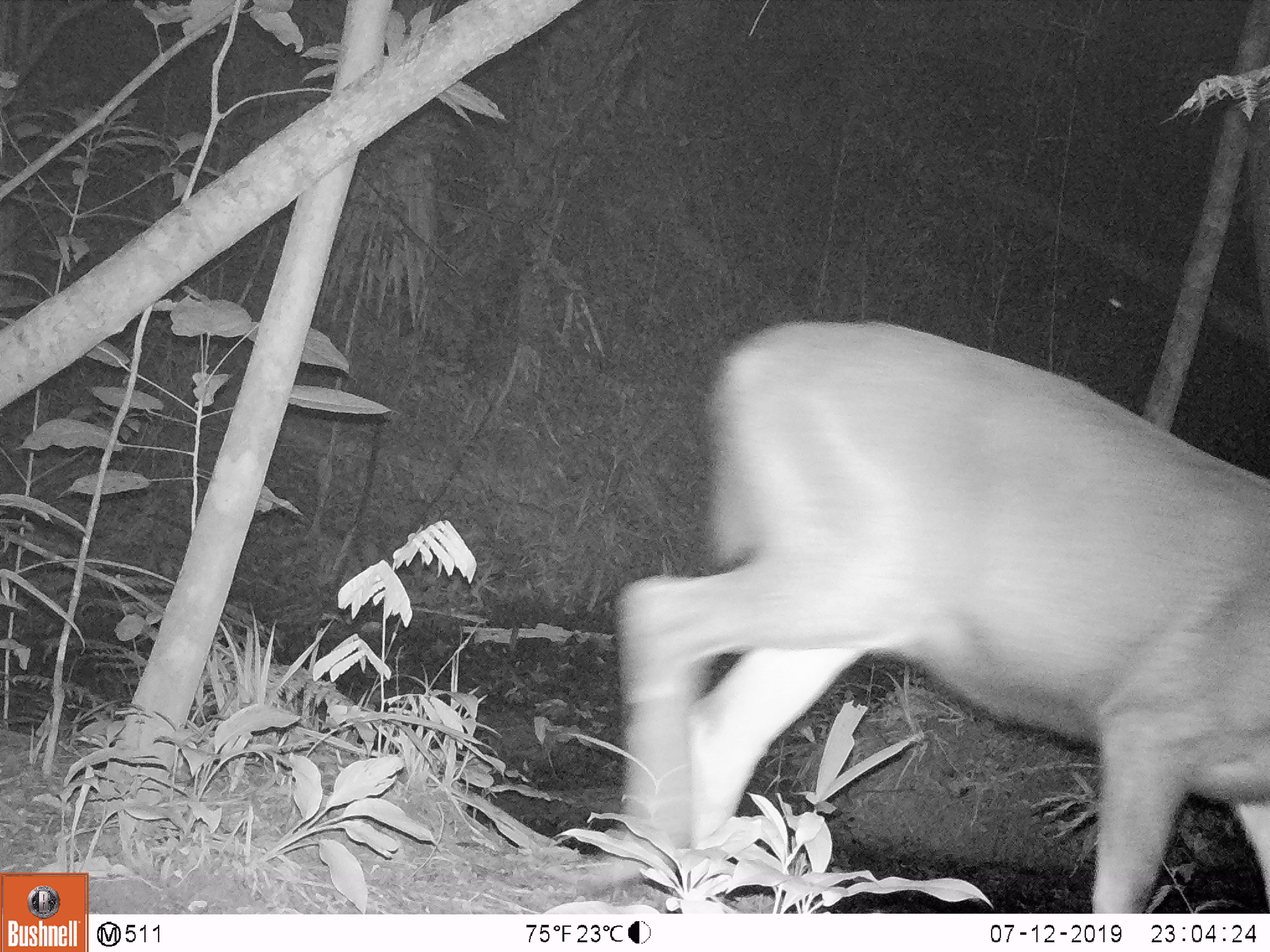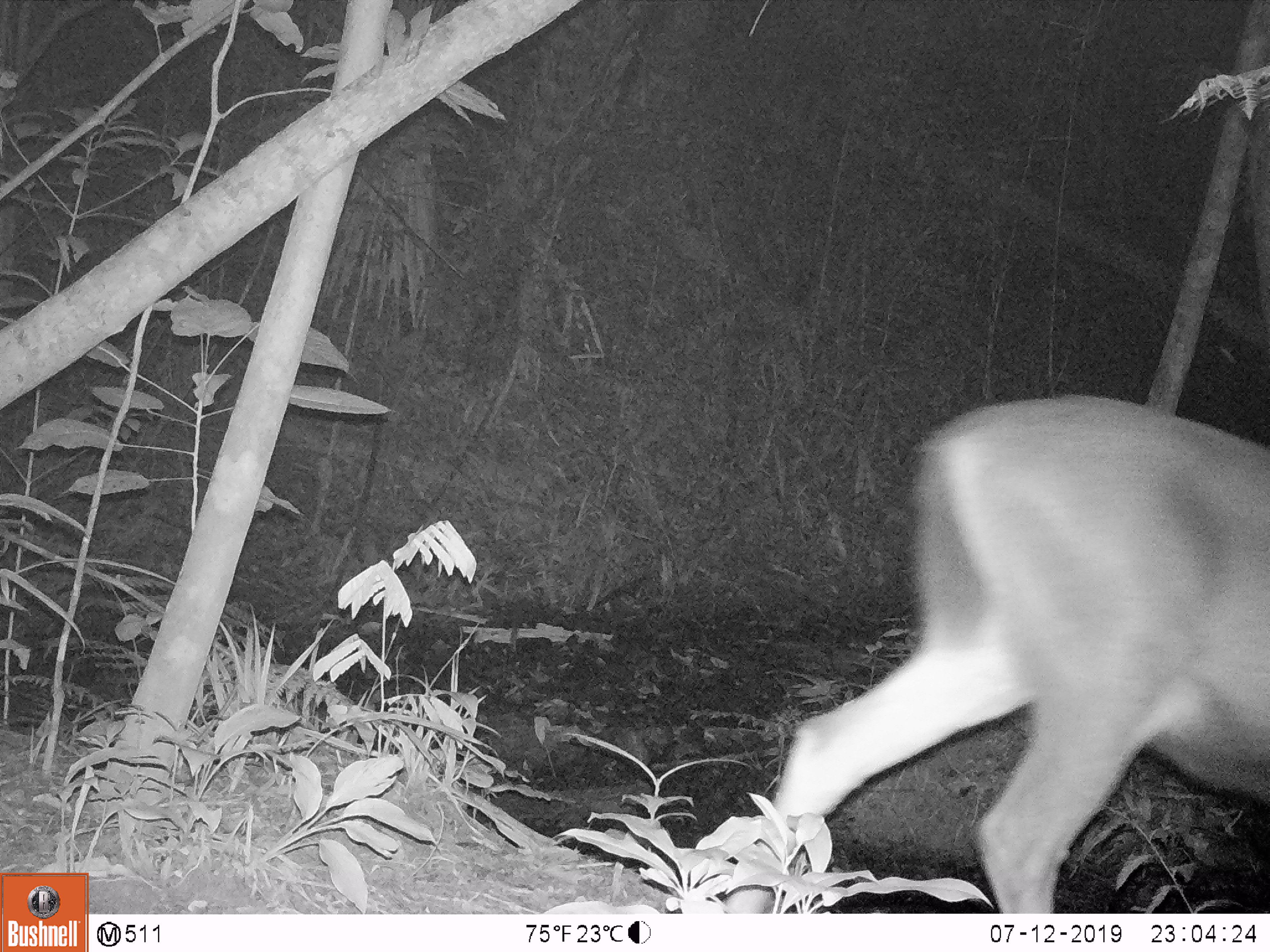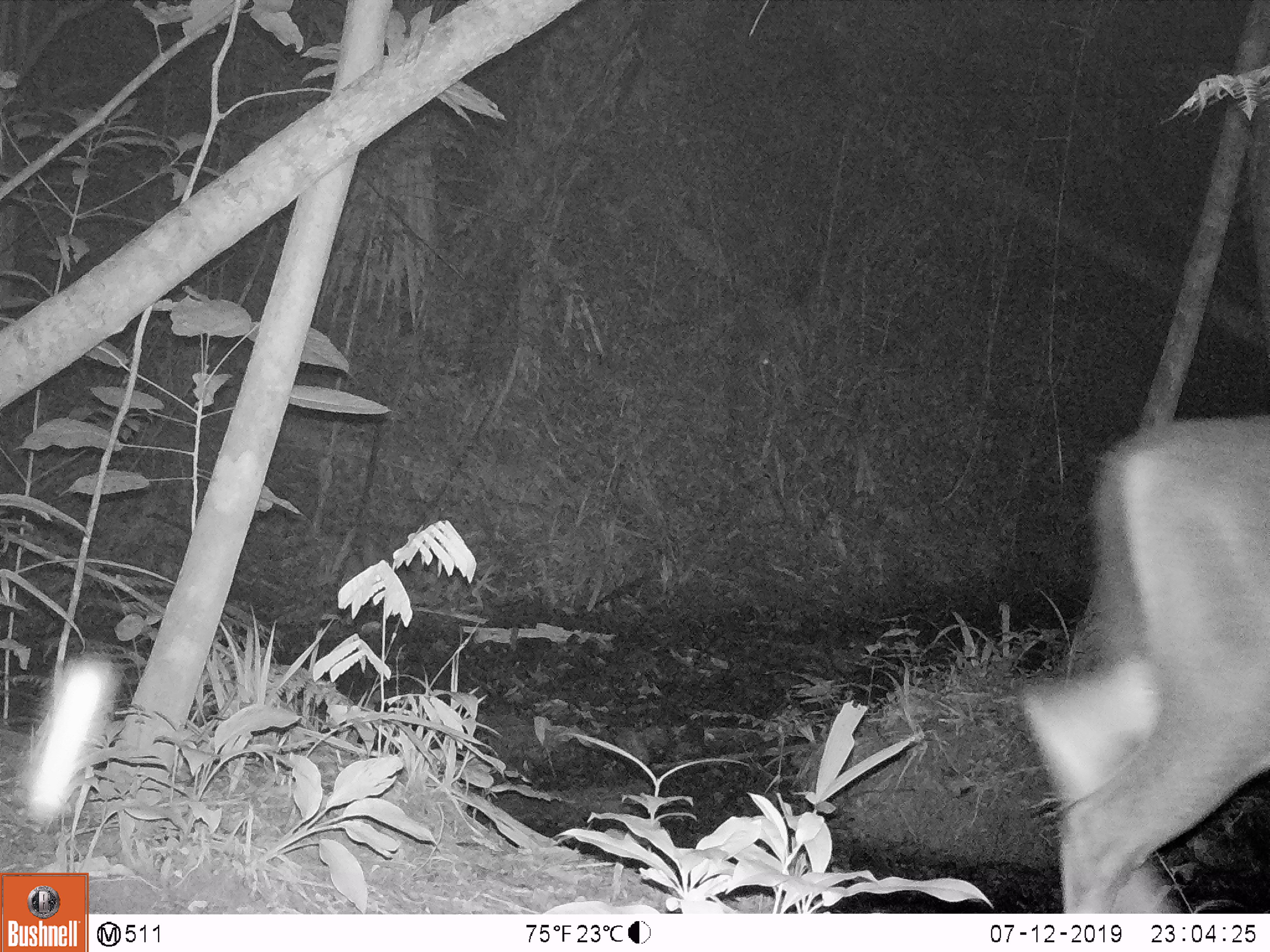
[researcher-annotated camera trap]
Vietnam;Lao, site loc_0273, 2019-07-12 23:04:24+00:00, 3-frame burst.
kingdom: Animalia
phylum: Chordata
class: Mammalia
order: Artiodactyla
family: Cervidae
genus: Rusa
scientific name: Rusa unicolor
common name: sambar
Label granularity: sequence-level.